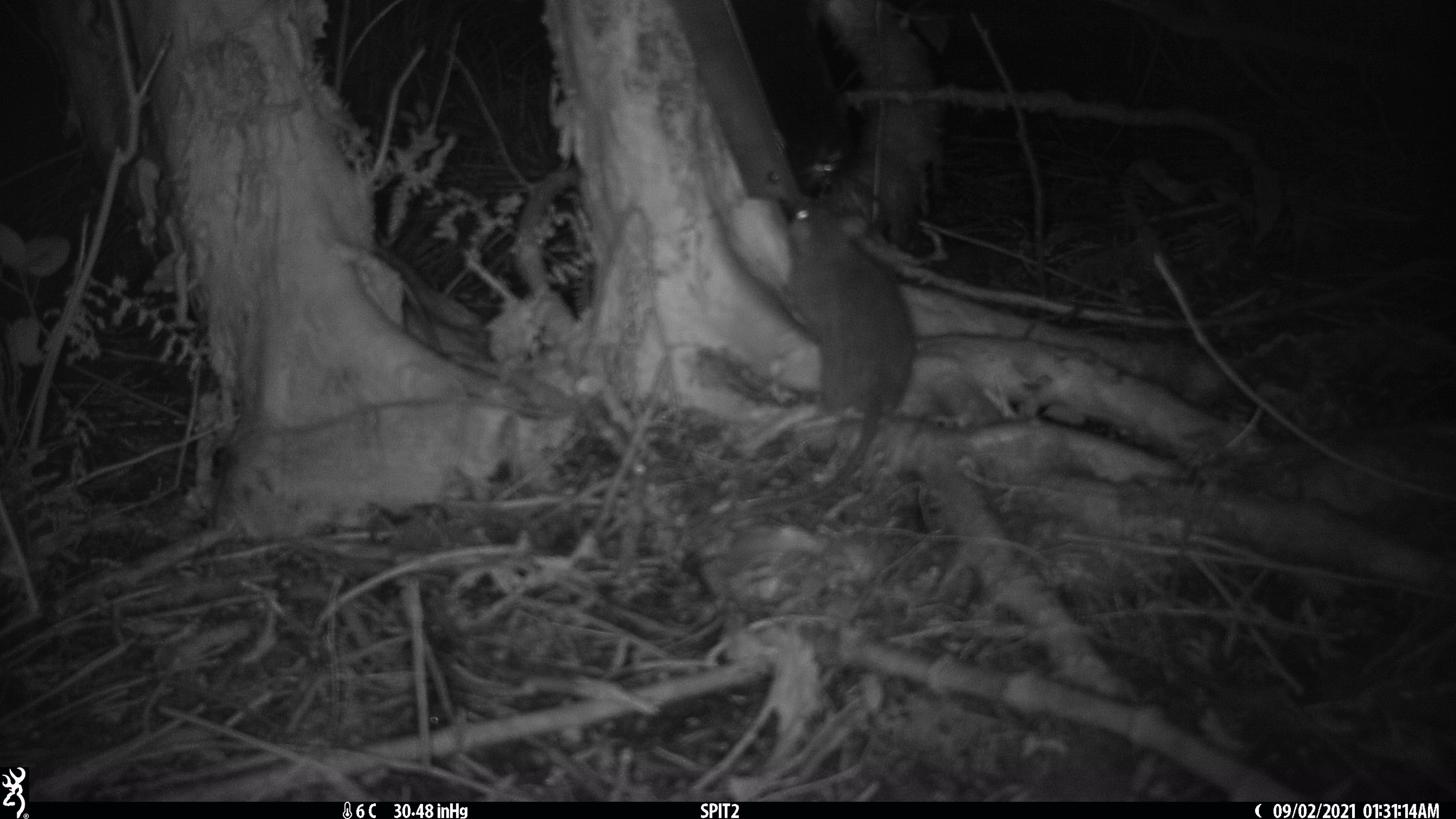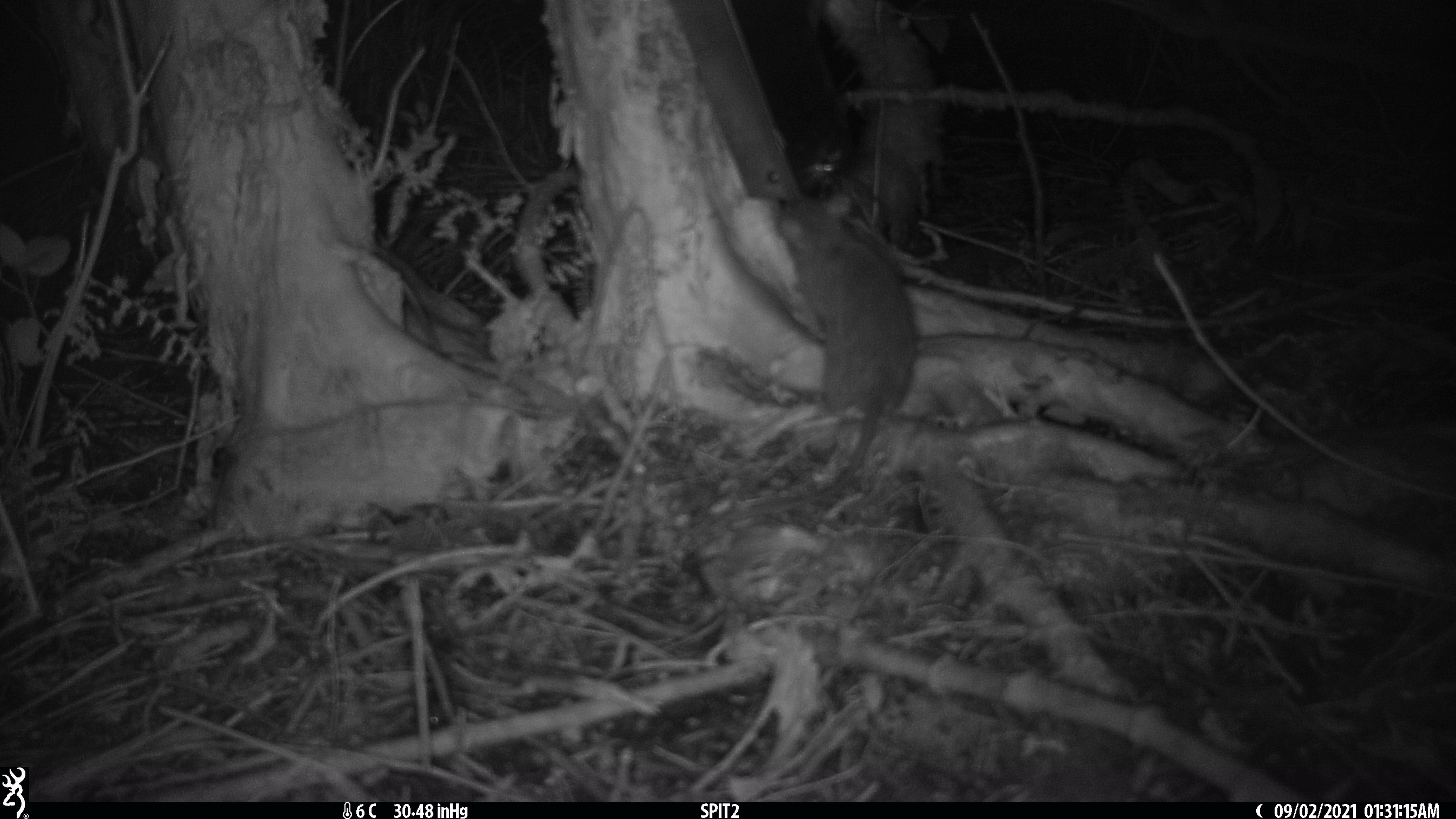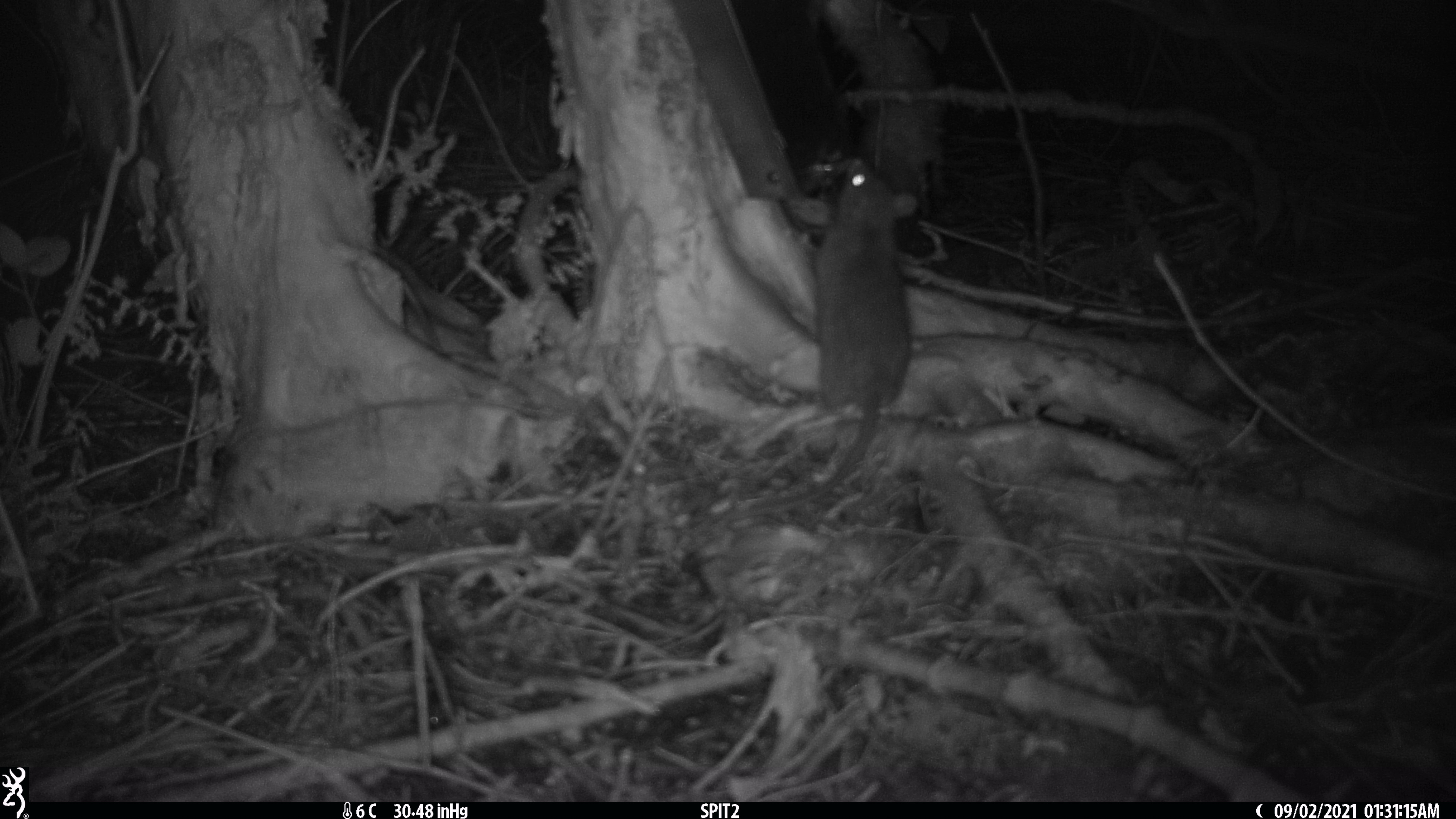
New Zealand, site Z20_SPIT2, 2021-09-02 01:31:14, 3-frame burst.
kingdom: Animalia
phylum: Chordata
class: Mammalia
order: Rodentia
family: Muridae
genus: Rattus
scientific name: Rattus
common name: rat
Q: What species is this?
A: Rat (Rattus).